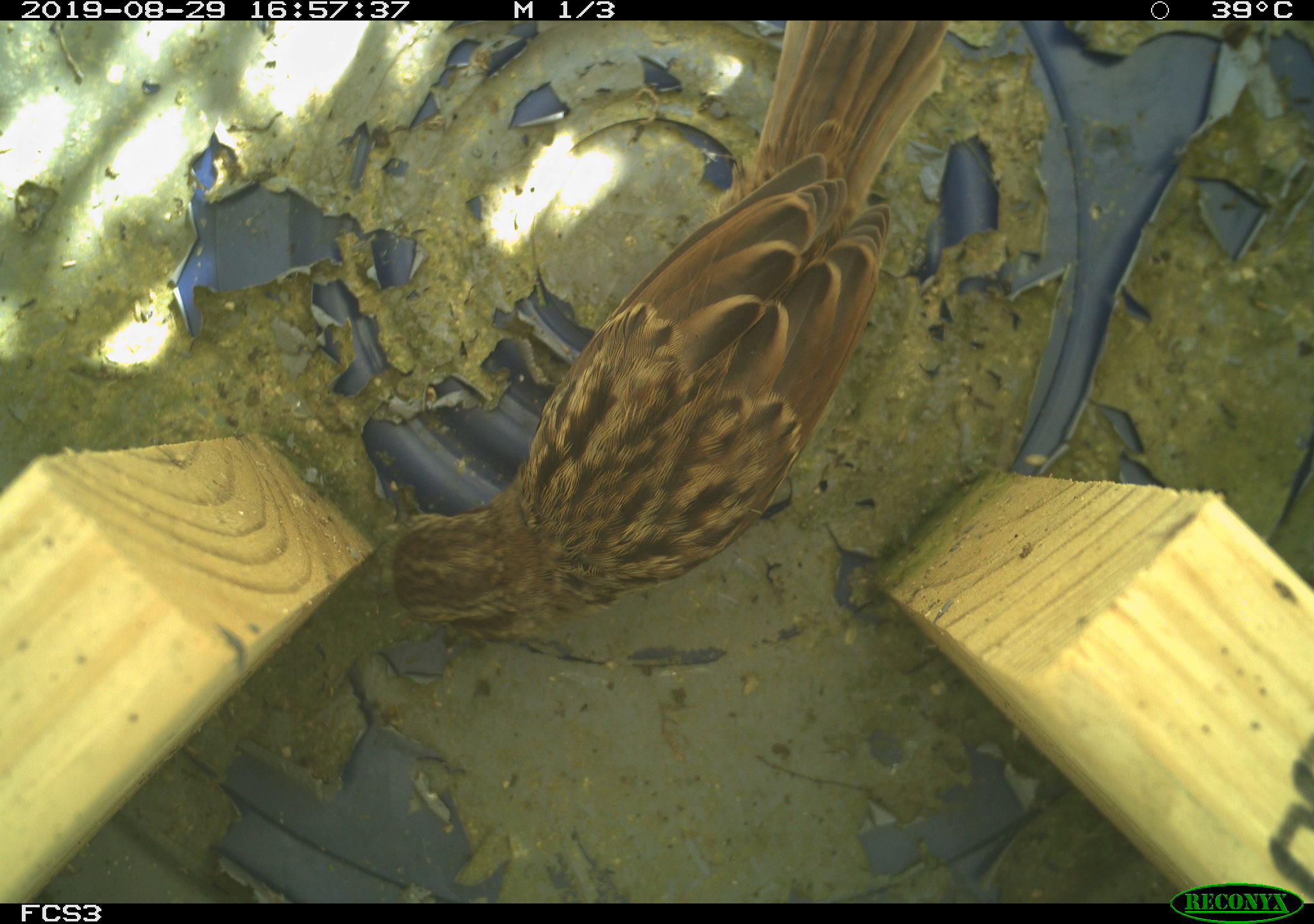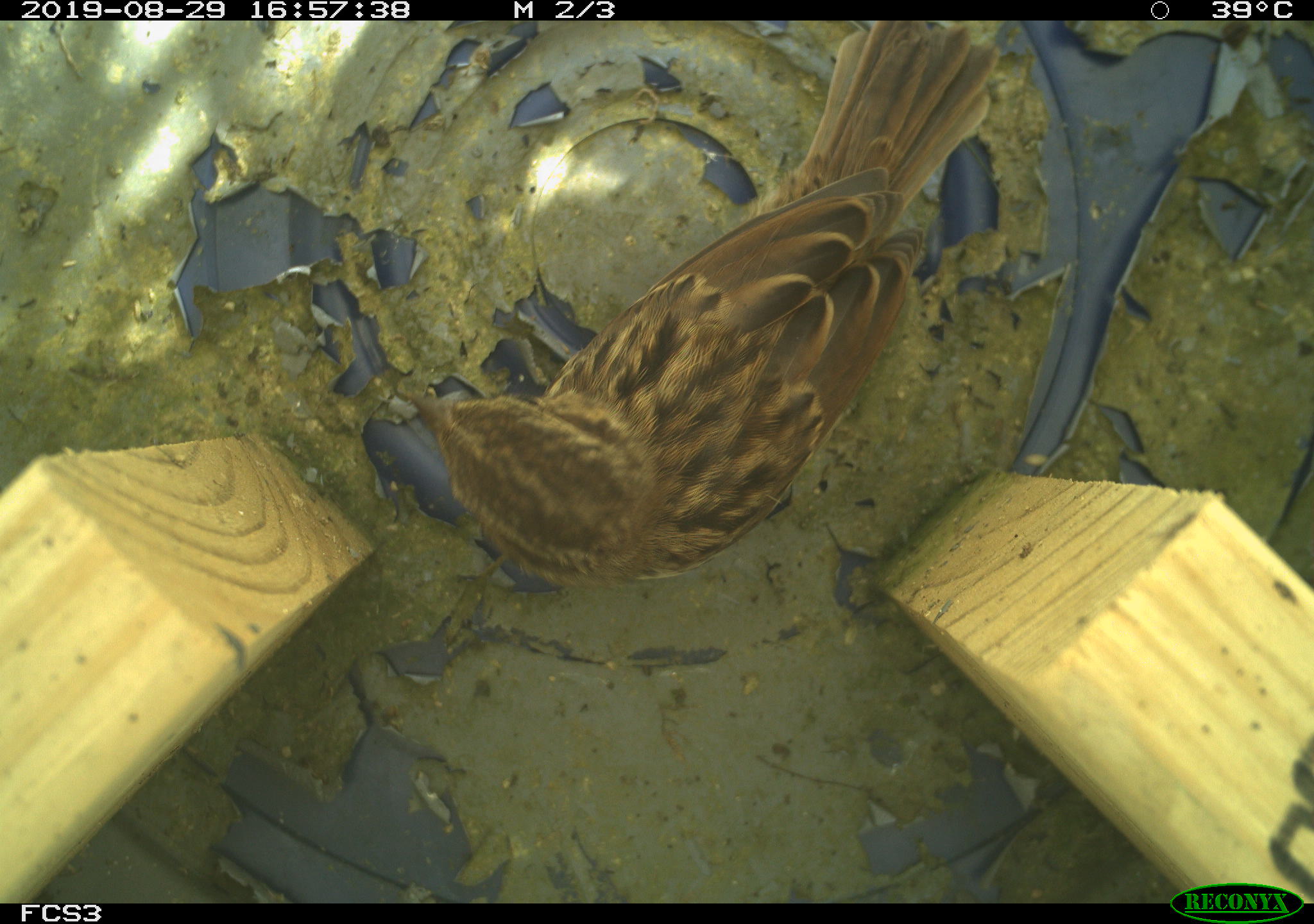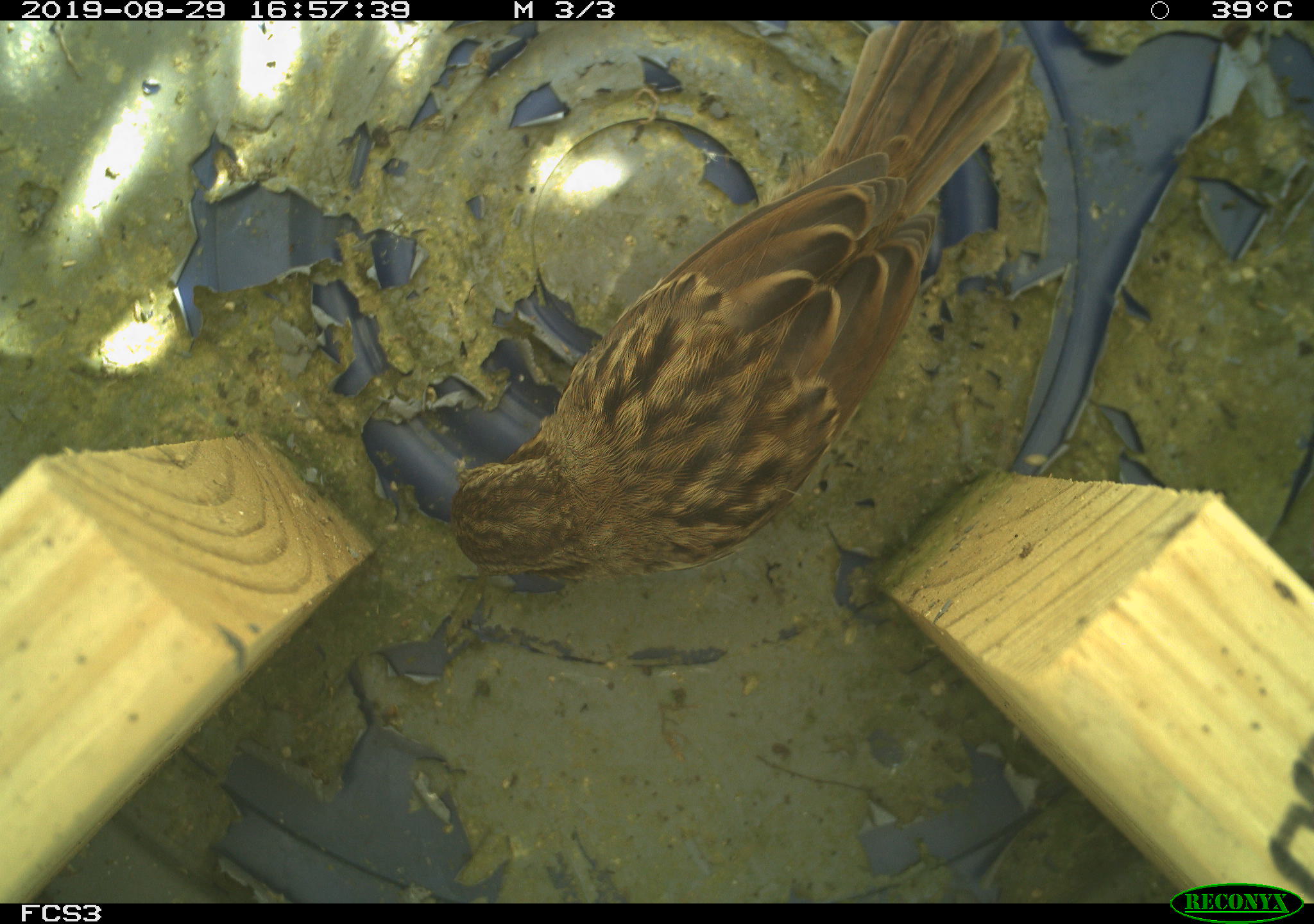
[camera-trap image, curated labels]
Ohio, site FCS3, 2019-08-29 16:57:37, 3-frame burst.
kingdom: Animalia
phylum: Chordata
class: Aves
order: Passeriformes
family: Passerellidae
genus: Melospiza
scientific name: Melospiza melodia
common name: song sparrow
Song sparrow (Melospiza melodia).